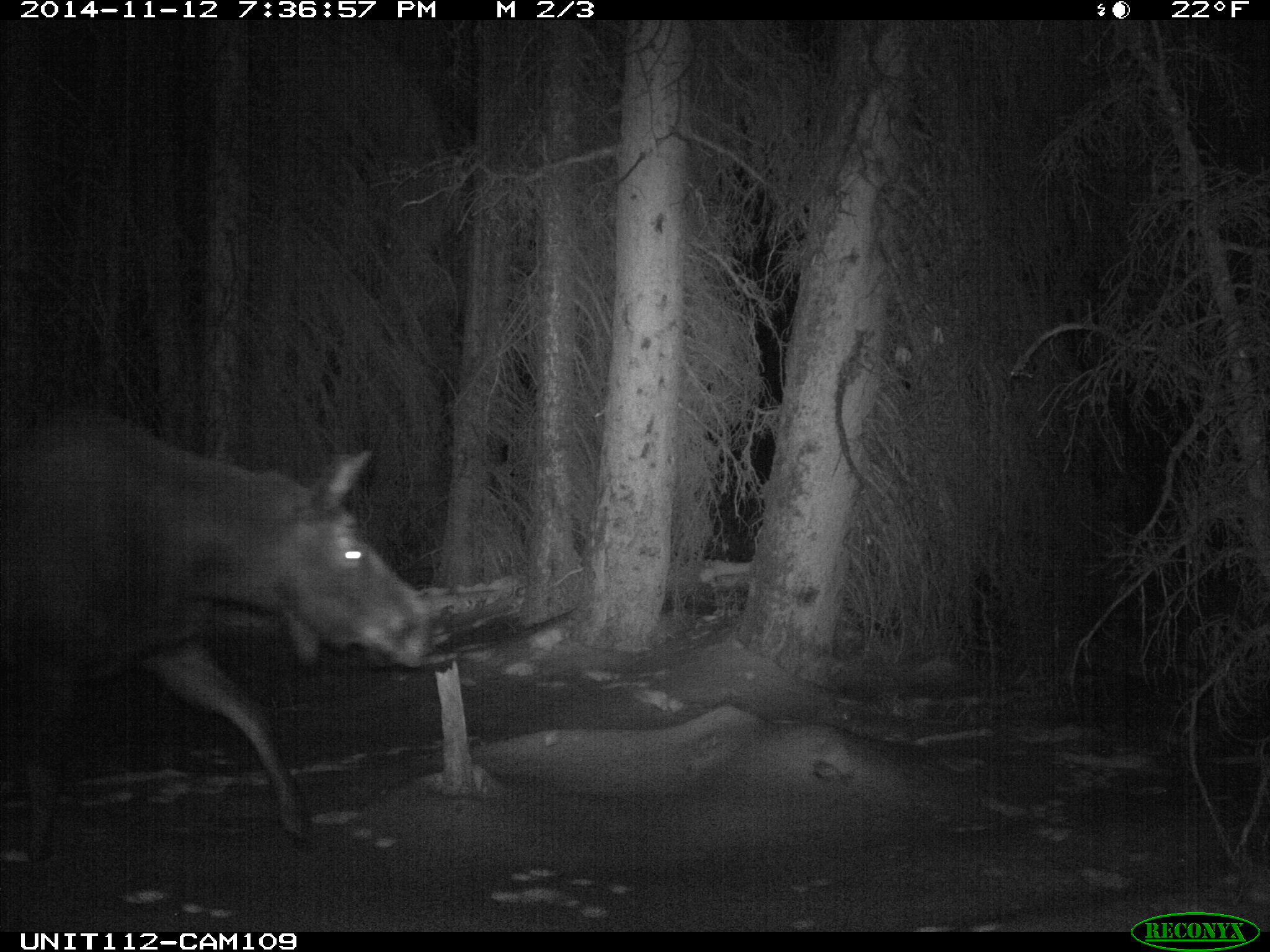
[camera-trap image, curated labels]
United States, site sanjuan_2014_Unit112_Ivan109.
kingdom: Animalia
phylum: Chordata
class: Mammalia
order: Artiodactyla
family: Cervidae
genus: Alces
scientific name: Alces alces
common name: moose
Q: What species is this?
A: Alces alces (moose).